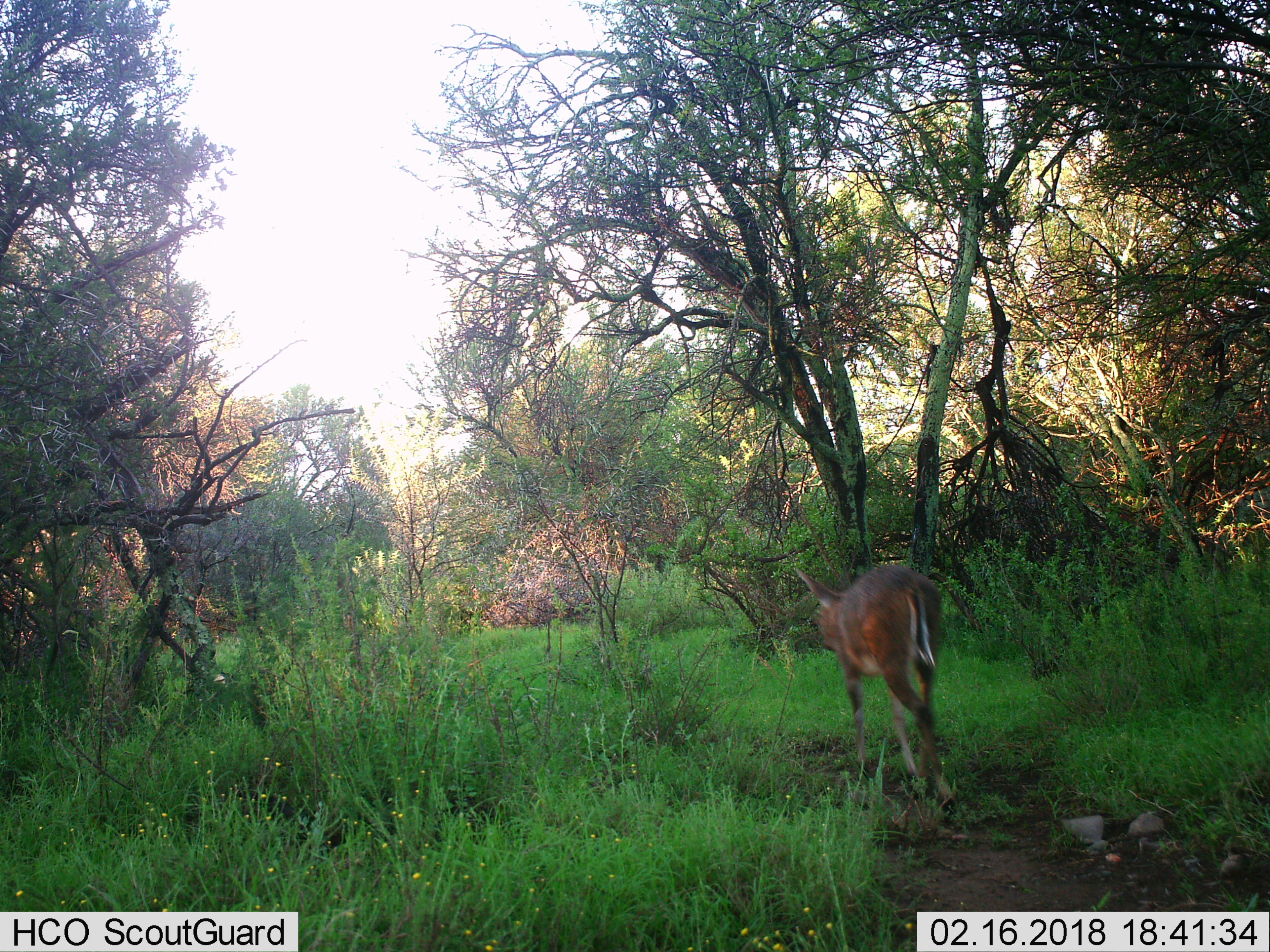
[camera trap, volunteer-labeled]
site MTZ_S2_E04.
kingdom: Animalia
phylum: Chordata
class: Mammalia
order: Artiodactyla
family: Bovidae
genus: Sylvicapra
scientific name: Sylvicapra grimmia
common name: common duiker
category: duikercommongrey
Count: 1.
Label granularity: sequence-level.